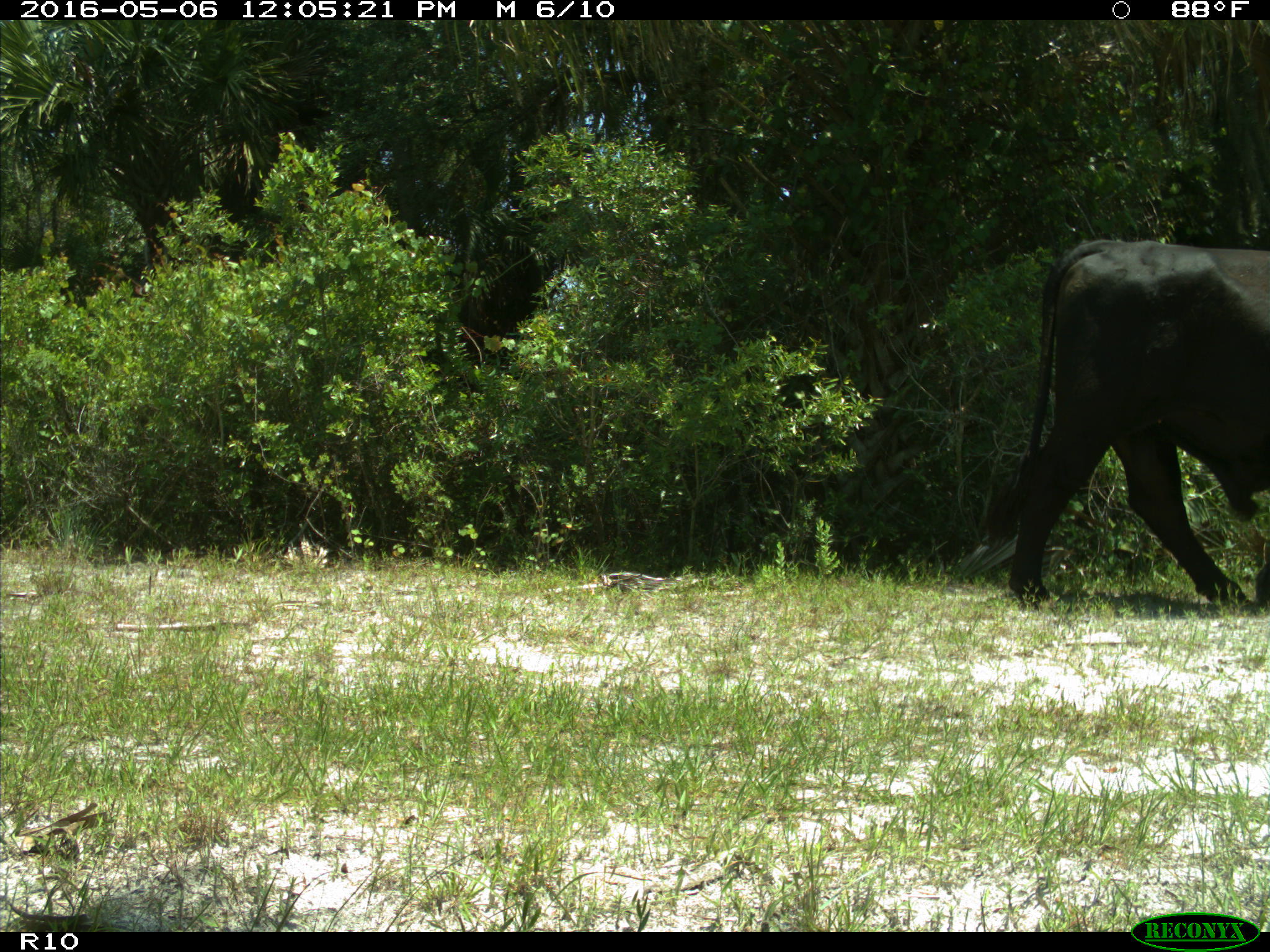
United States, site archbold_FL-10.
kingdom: Animalia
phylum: Chordata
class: Mammalia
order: Artiodactyla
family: Bovidae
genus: Bos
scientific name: Bos taurus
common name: domestic cow